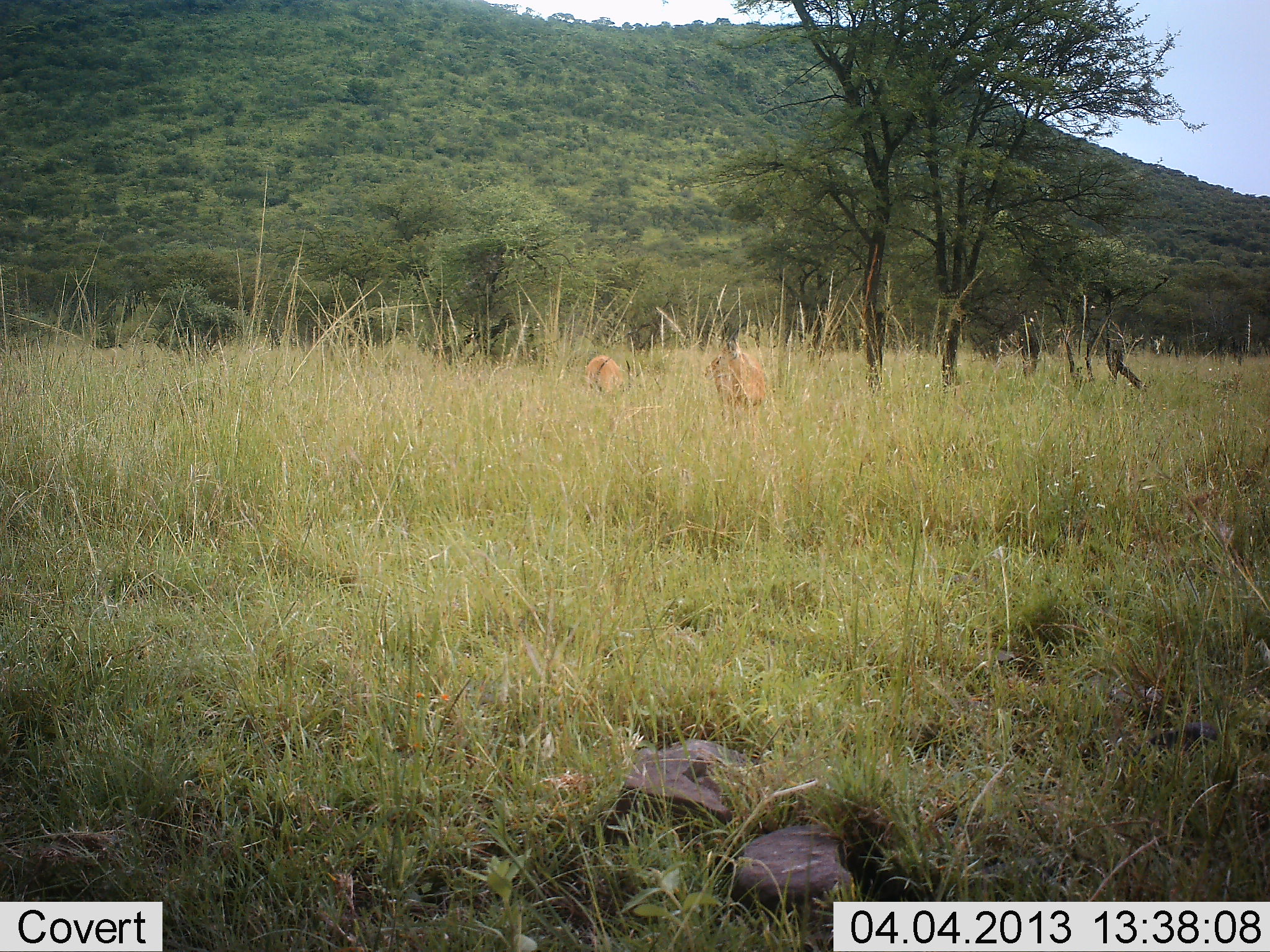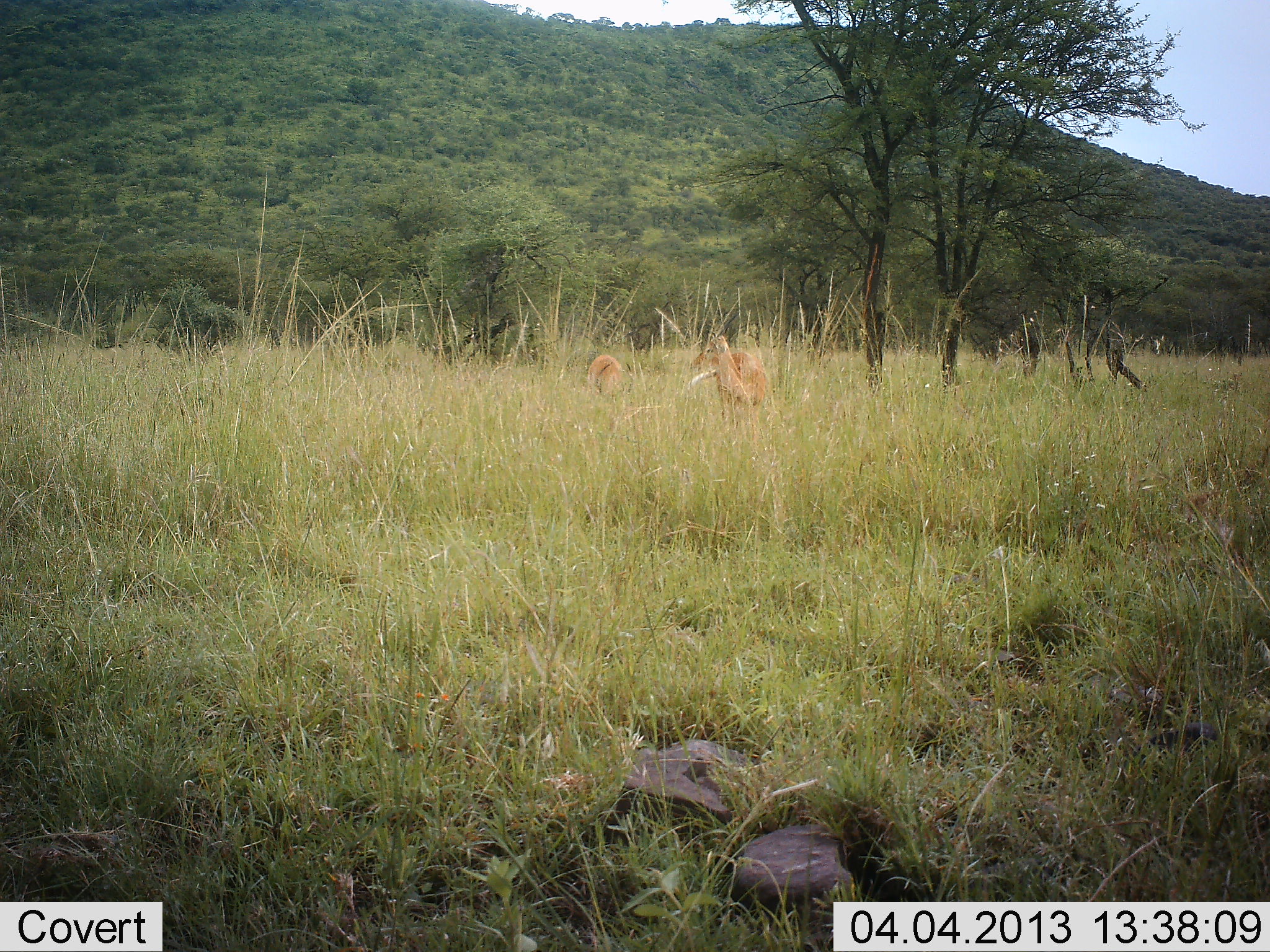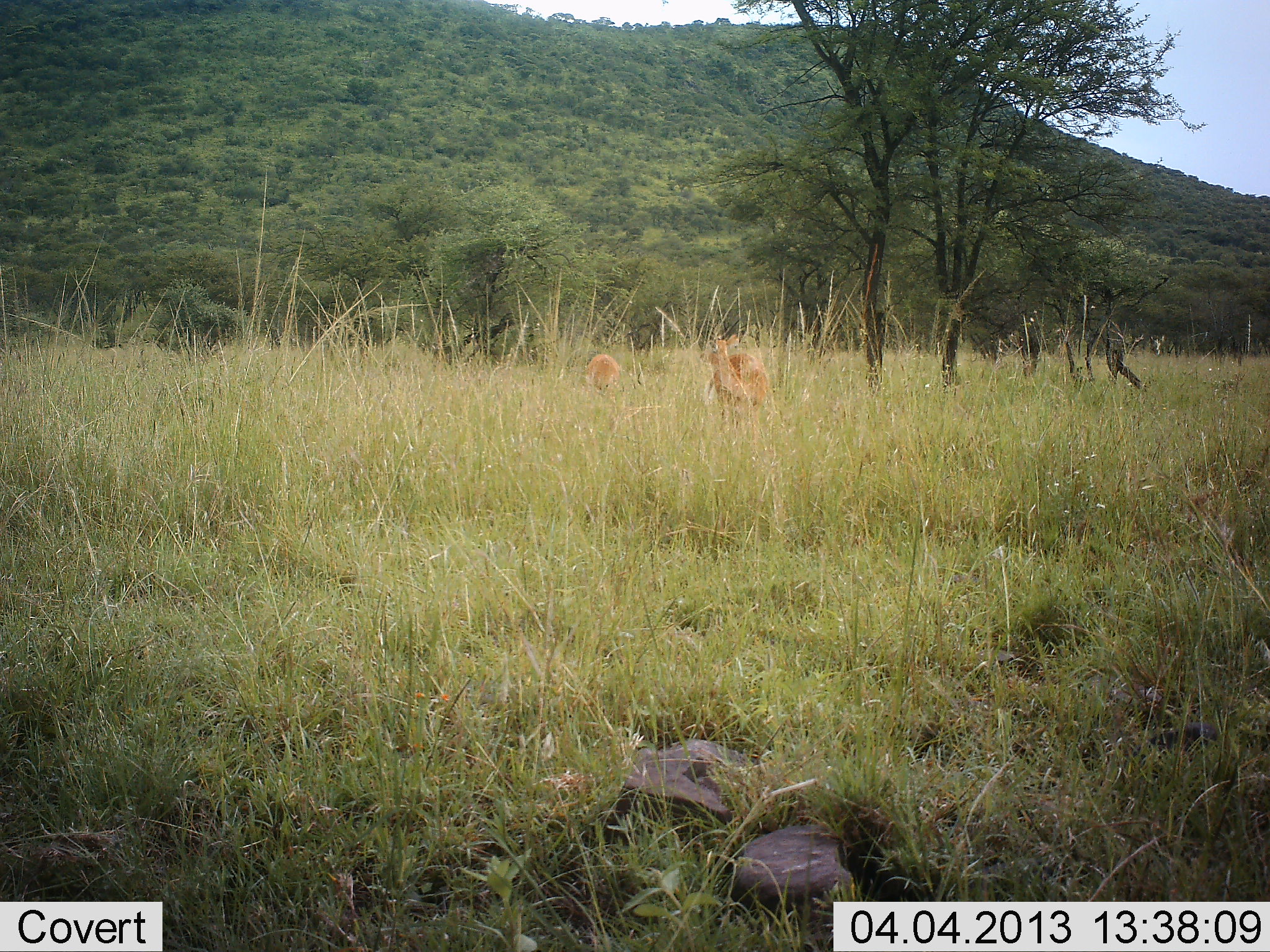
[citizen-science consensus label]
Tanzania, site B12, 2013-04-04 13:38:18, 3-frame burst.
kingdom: Animalia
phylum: Chordata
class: Mammalia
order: Artiodactyla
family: Bovidae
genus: Nanger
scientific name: Nanger granti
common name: grant's gazelle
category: gazellegrants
Gazellegrants (grant's gazelle) (Nanger granti), count 2. Behavior (volunteer vote fractions): standing 67%, resting 0%, moving 11%, interacting 0%. Young present (vote fraction): 0%. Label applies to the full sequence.